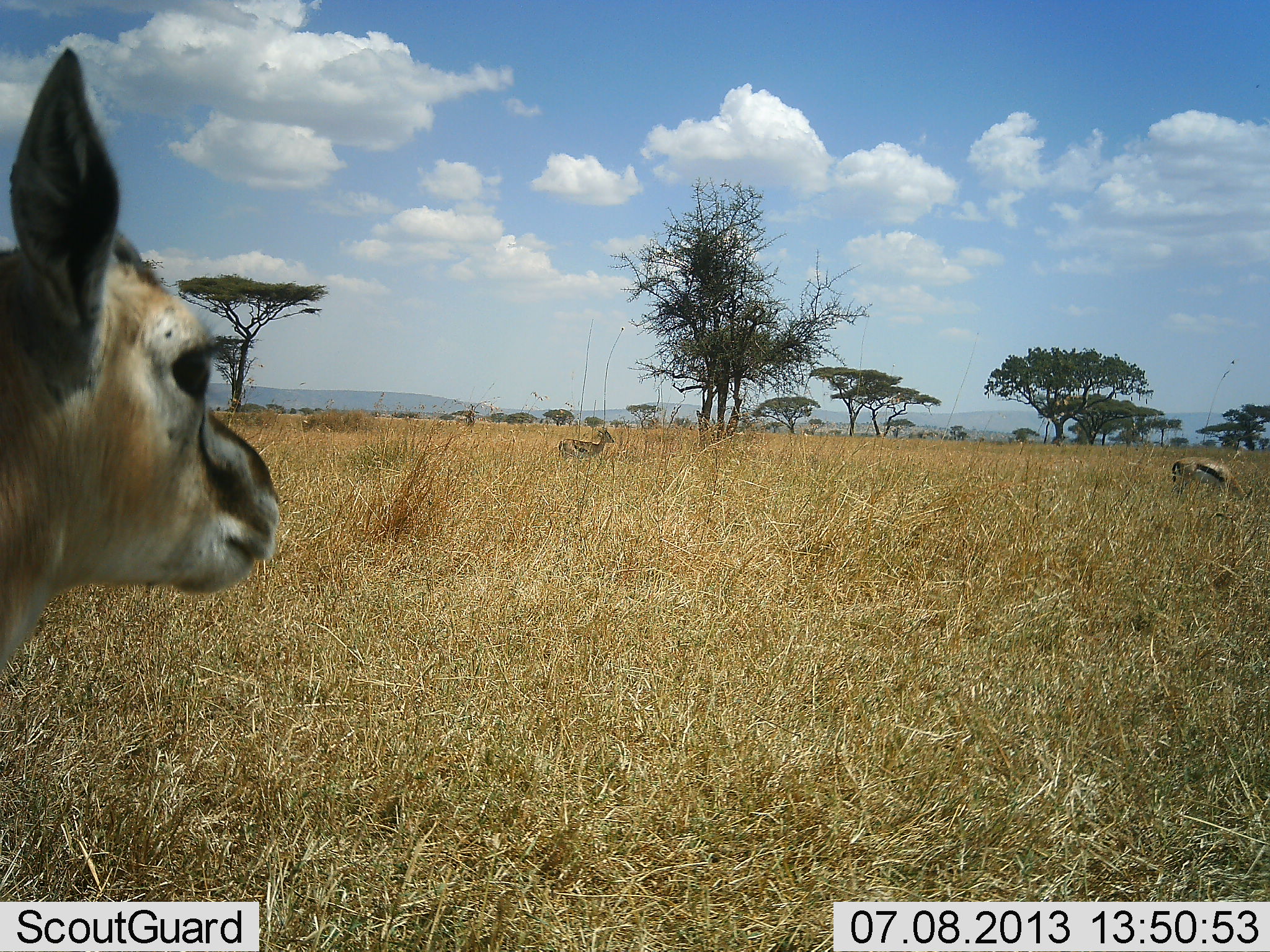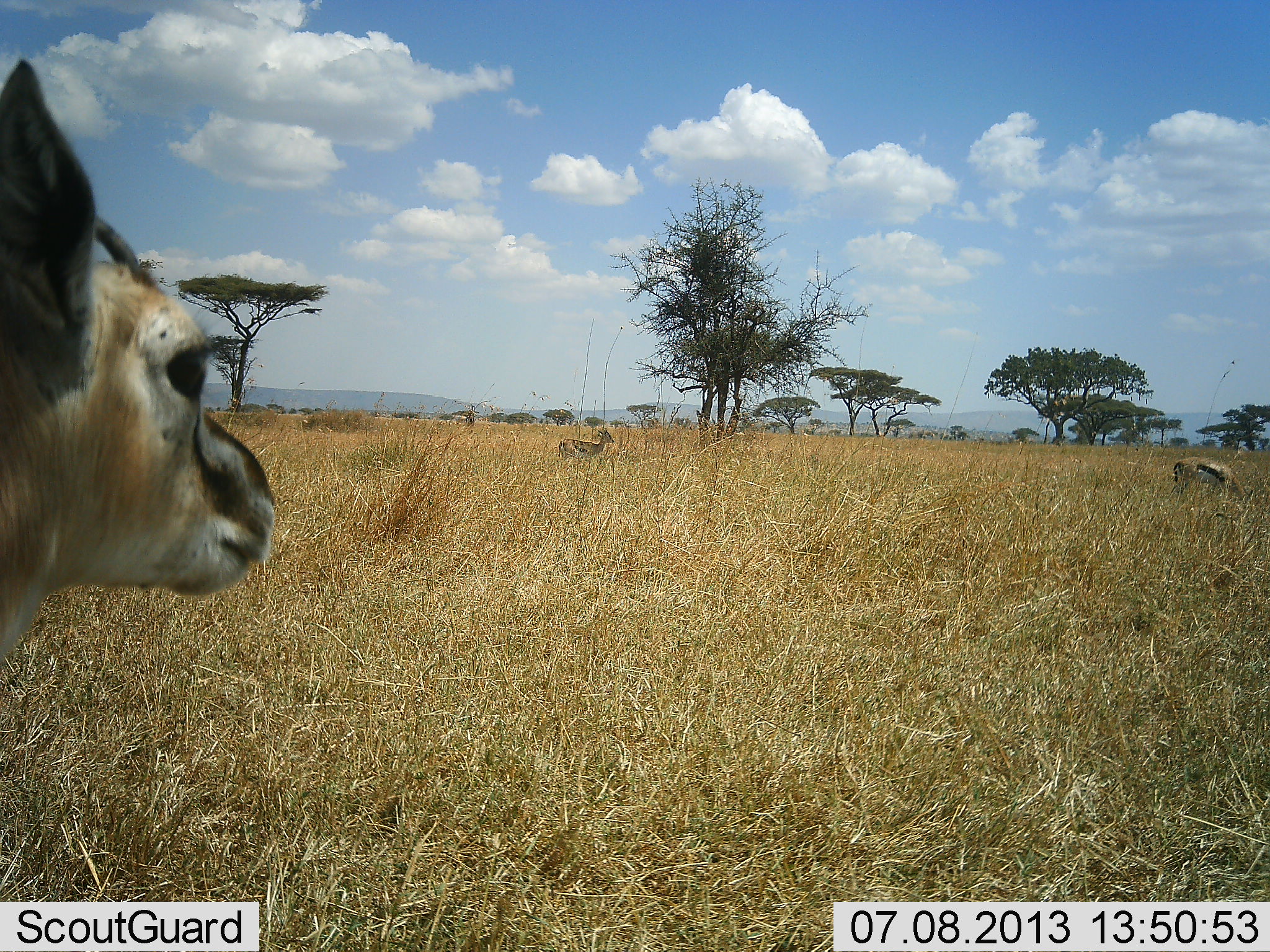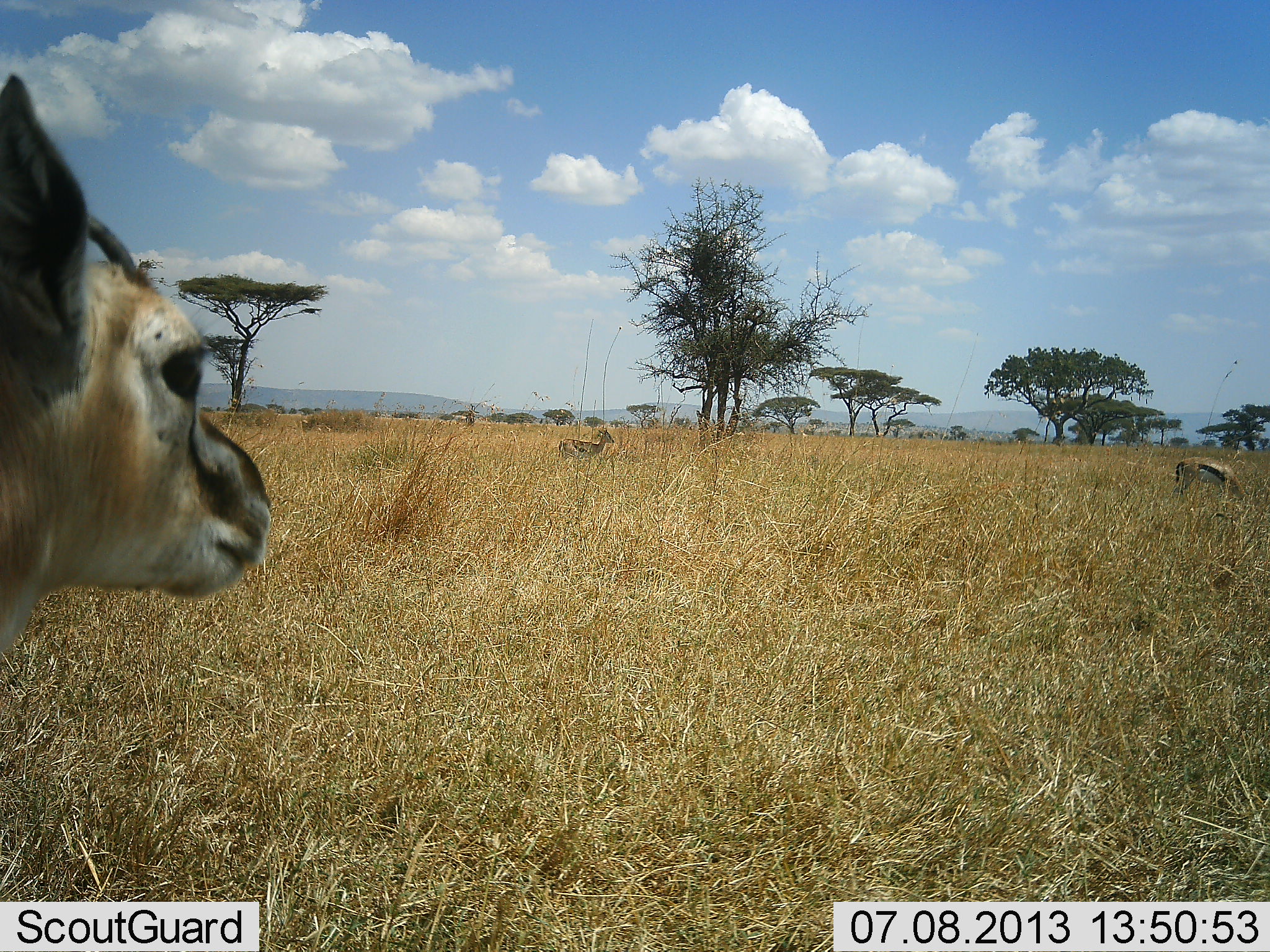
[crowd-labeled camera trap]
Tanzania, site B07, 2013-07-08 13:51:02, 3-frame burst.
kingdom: Animalia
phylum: Chordata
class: Mammalia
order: Artiodactyla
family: Bovidae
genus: Eudorcas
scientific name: Eudorcas thomsonii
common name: thomson's gazelle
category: gazellethomsons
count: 3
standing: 93%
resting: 0%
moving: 7%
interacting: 0%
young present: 0%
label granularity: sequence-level